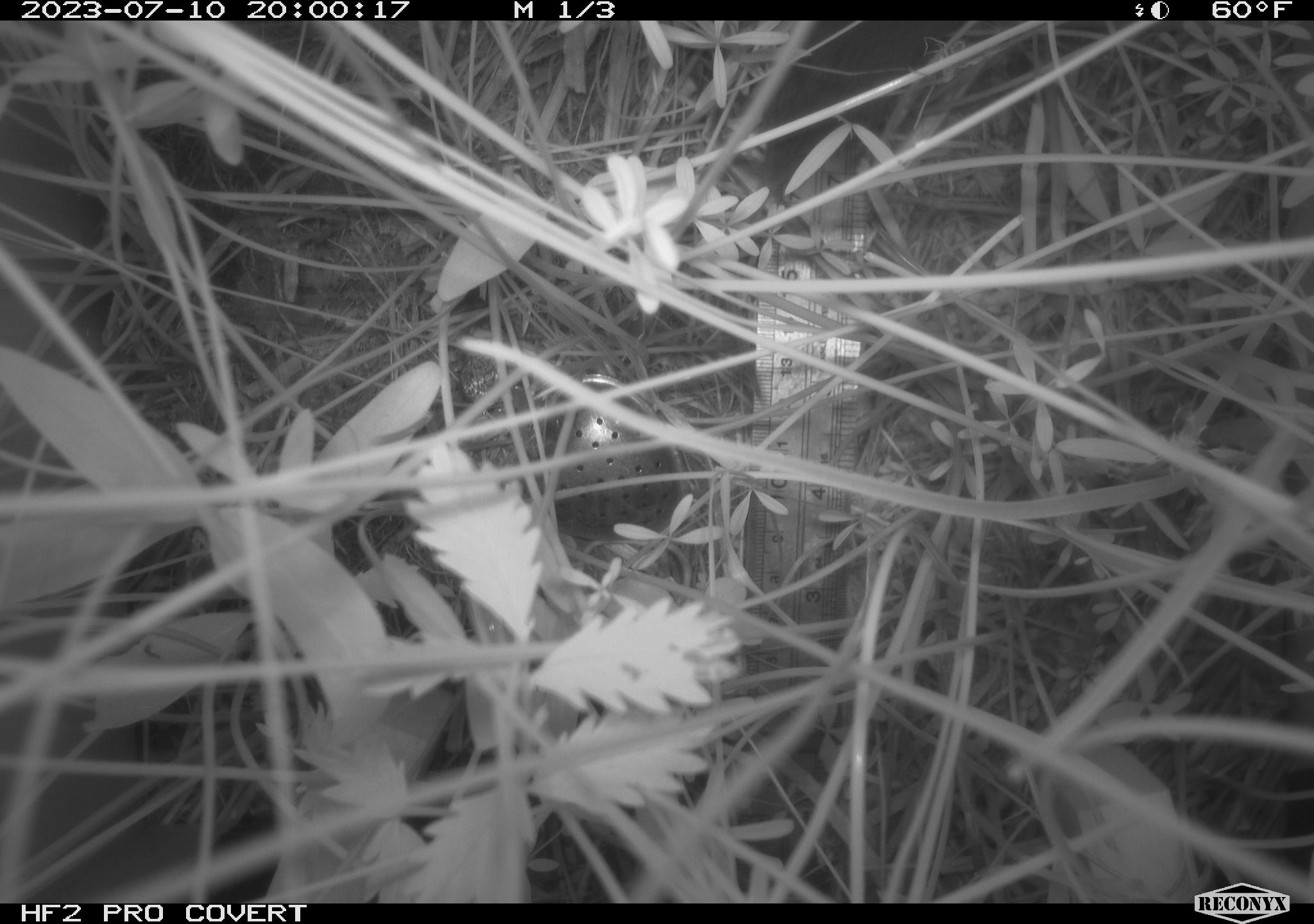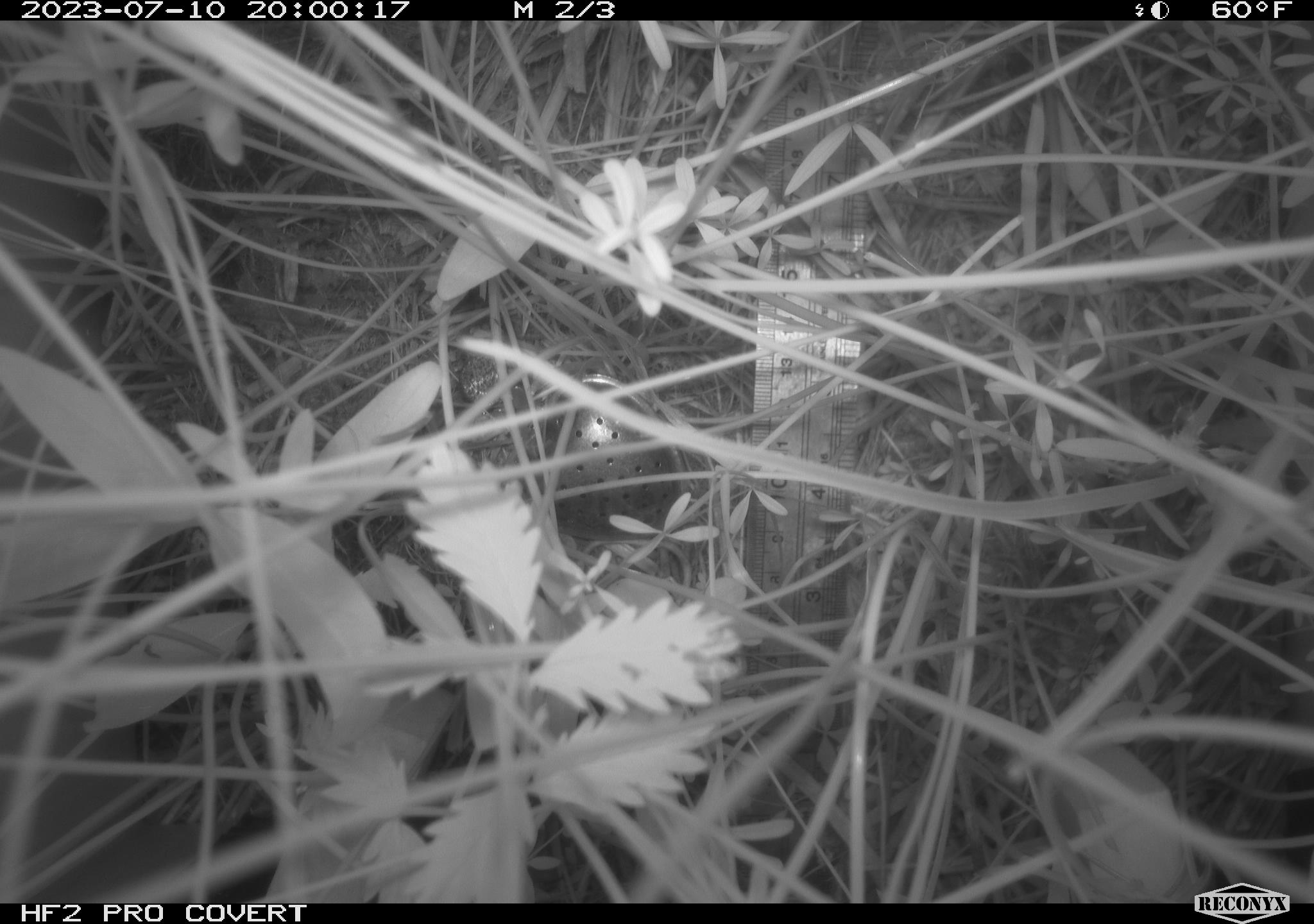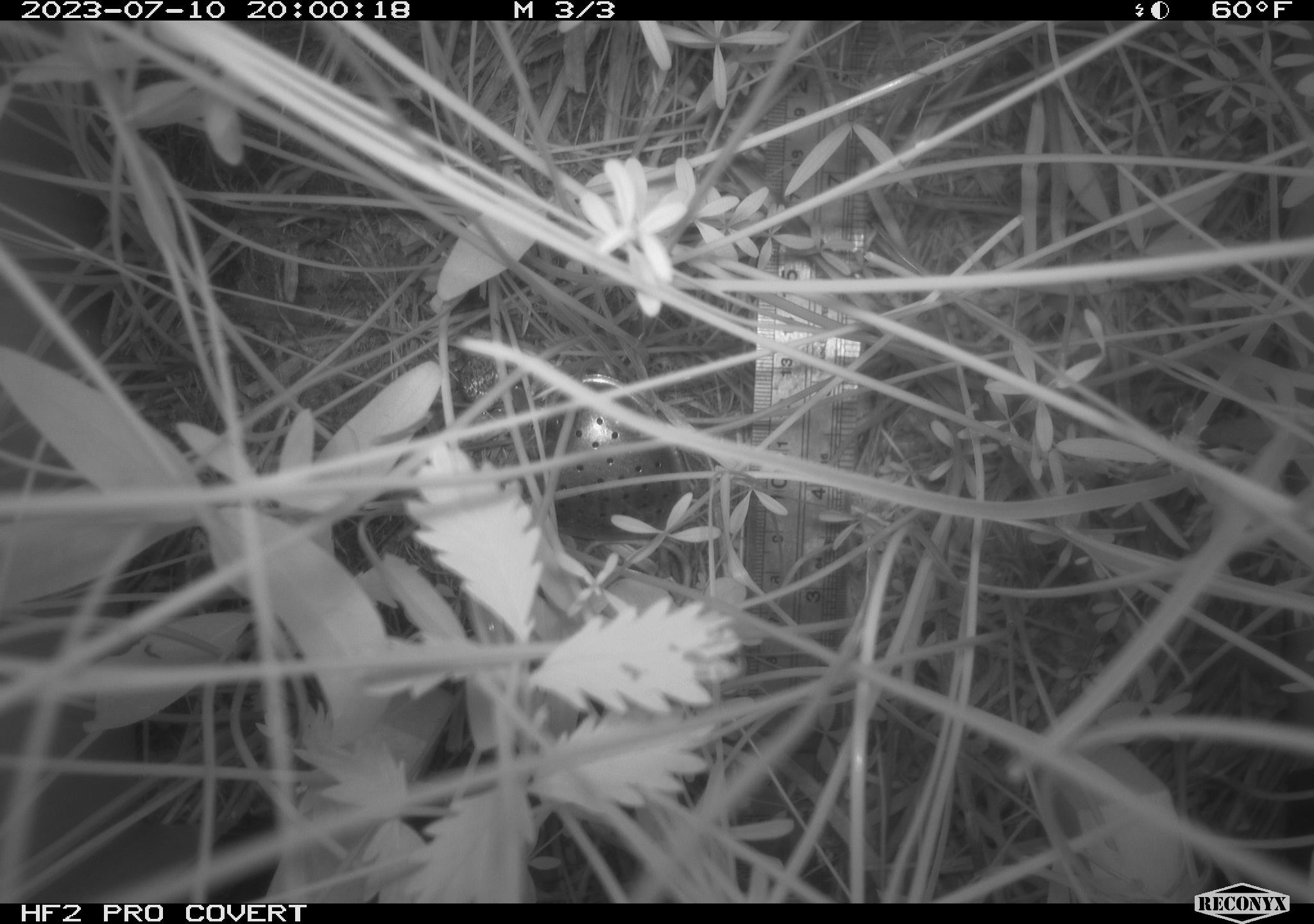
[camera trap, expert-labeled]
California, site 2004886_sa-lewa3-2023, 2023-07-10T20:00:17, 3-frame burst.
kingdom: Animalia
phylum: Chordata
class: Mammalia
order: Rodentia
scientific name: Rodentia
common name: rodent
Rodent (Rodentia).